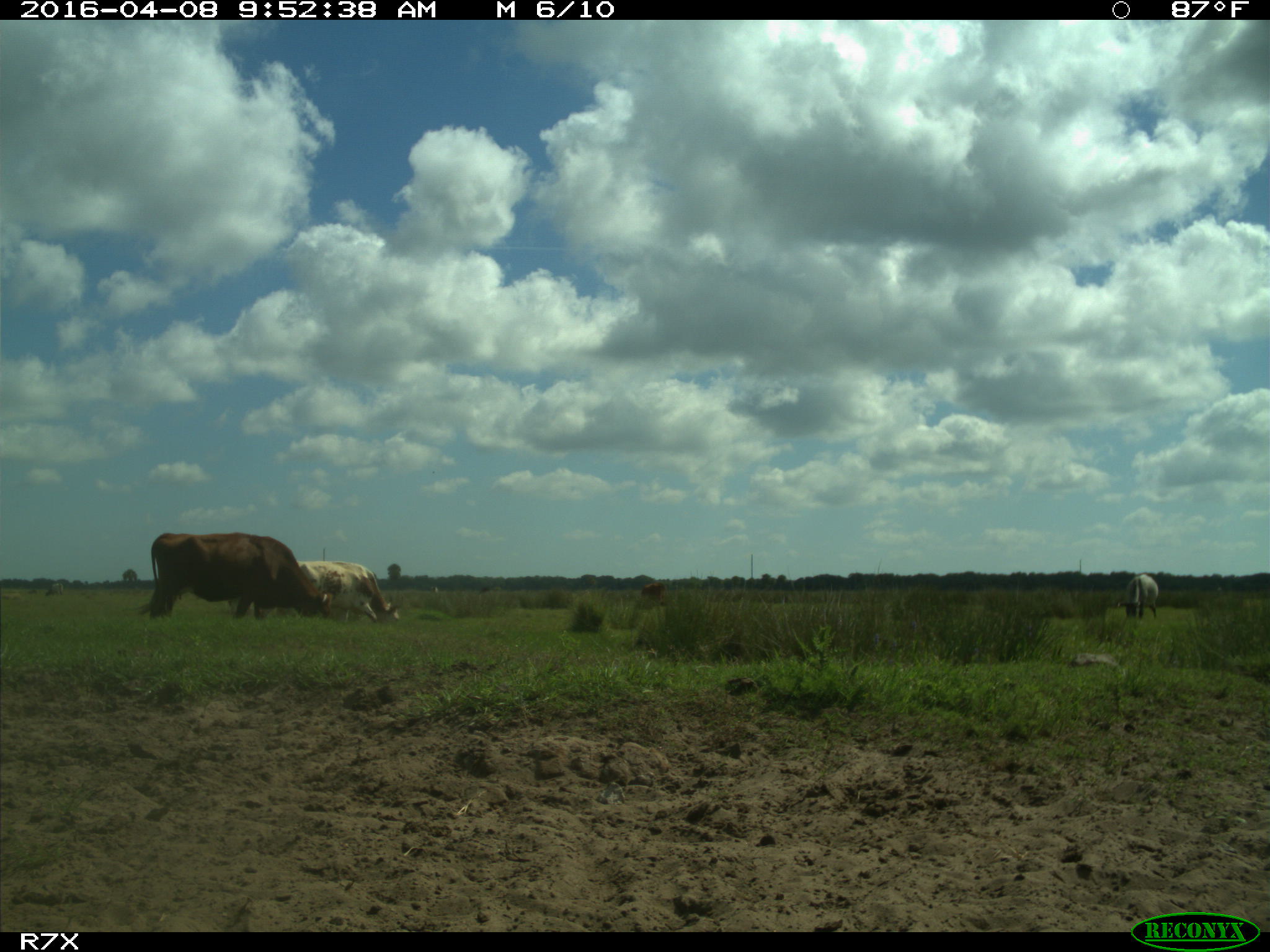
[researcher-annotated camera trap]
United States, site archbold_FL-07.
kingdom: Animalia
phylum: Chordata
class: Mammalia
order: Artiodactyla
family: Bovidae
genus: Bos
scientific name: Bos taurus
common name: domestic cow